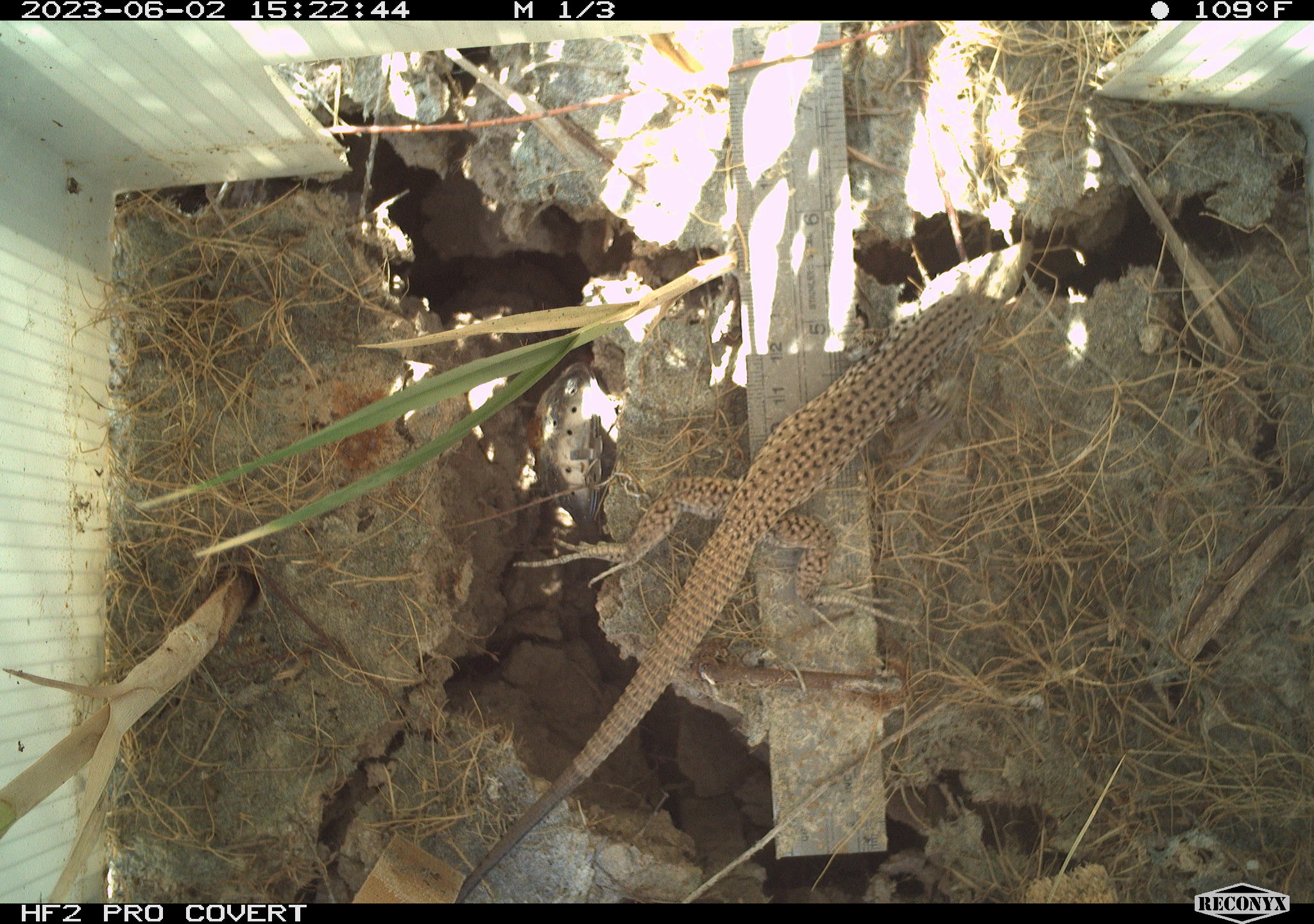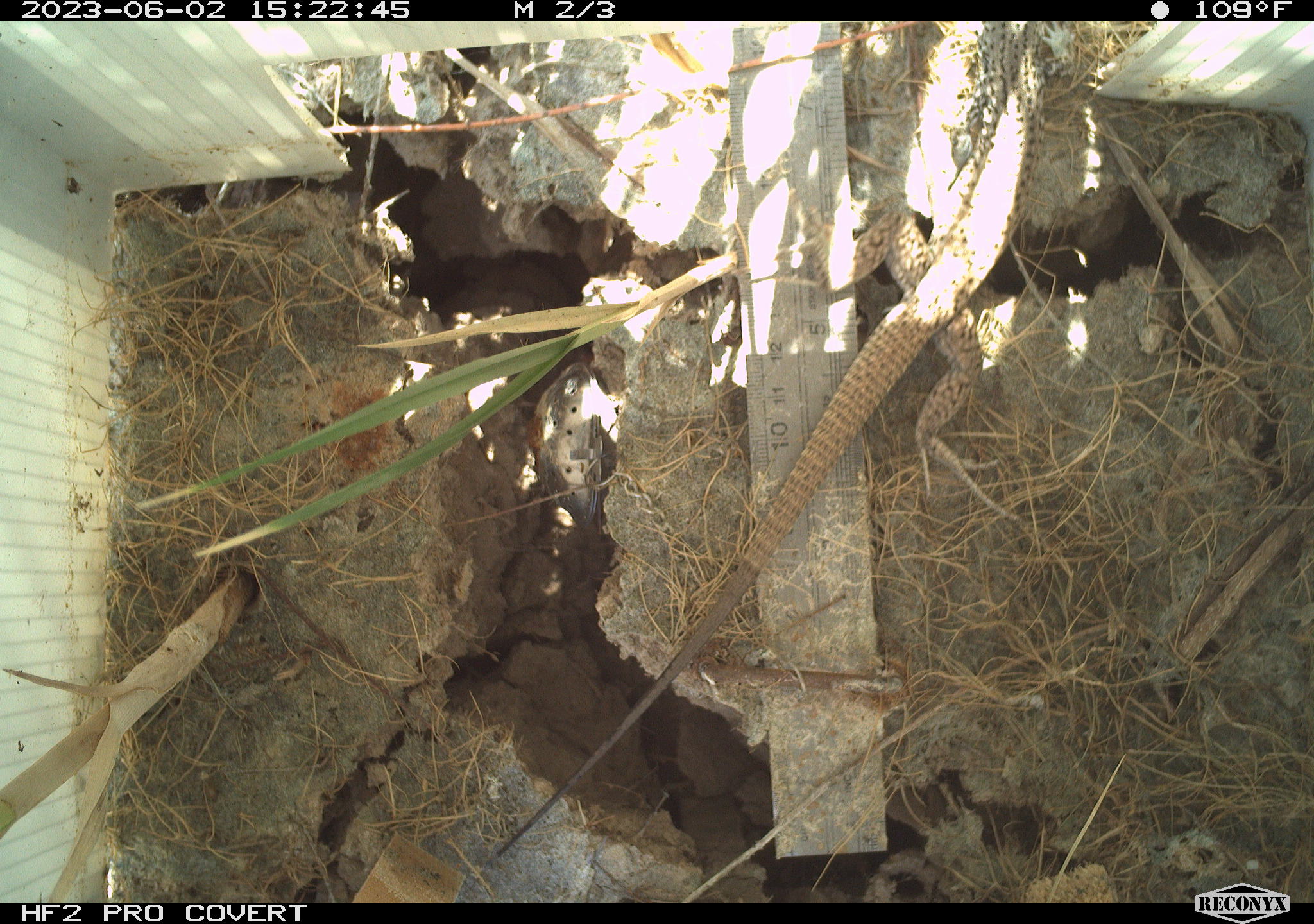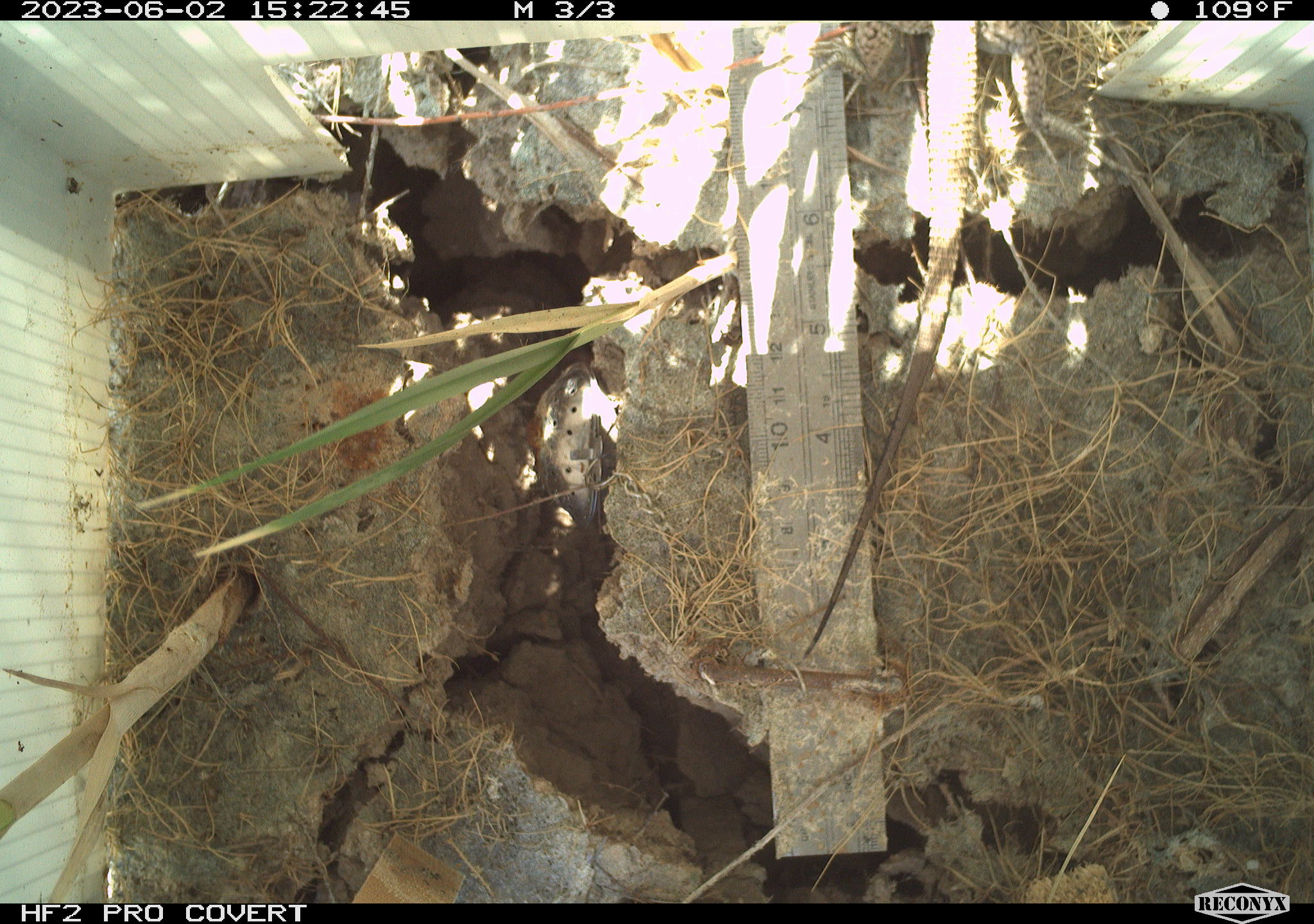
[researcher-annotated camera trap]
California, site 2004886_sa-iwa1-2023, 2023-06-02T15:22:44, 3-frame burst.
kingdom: Animalia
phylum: Chordata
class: Reptilia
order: Squamata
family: Teiidae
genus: Aspidoscelis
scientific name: Aspidoscelis tigris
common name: western whiptail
Western whiptail (Aspidoscelis tigris).